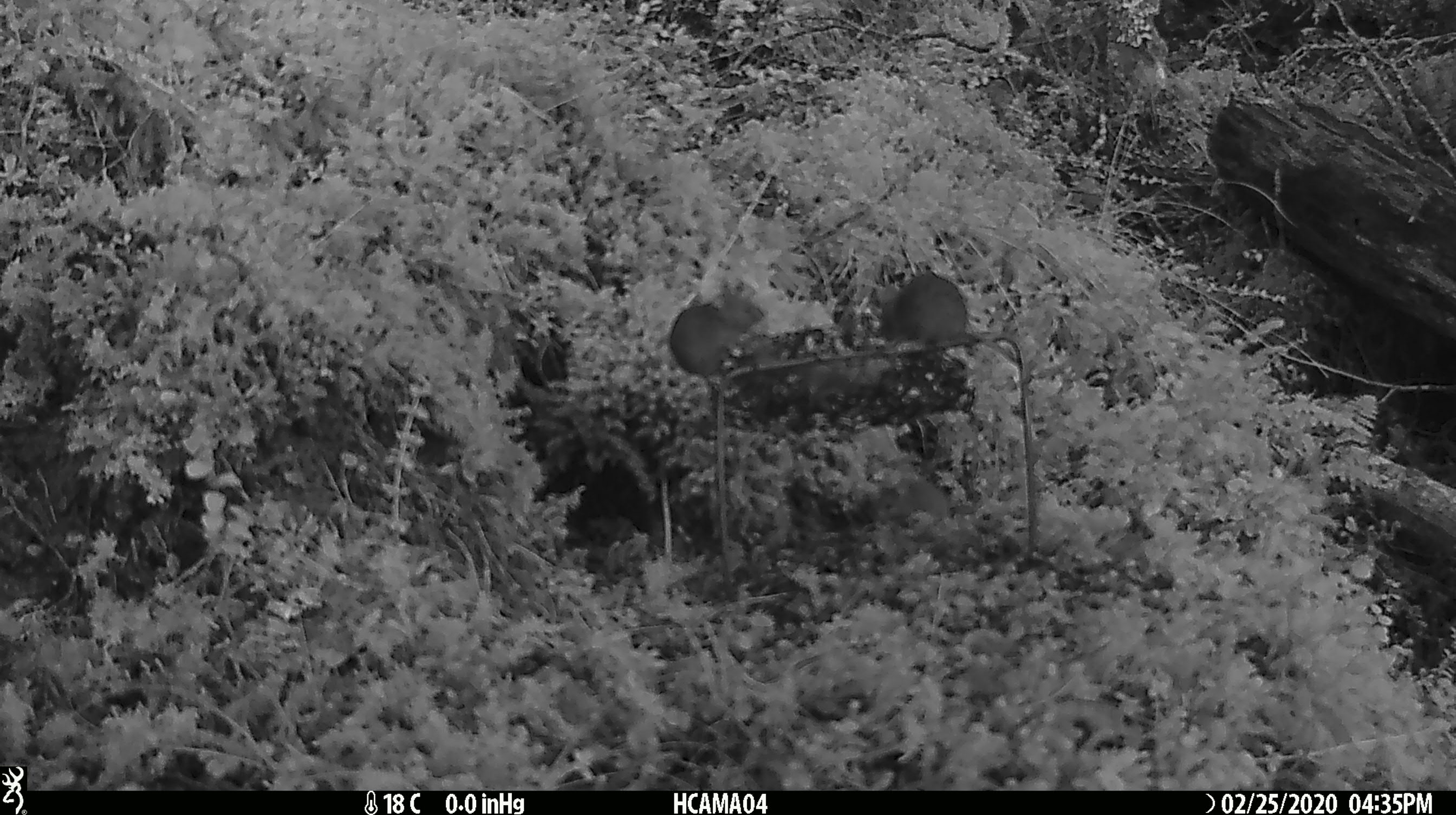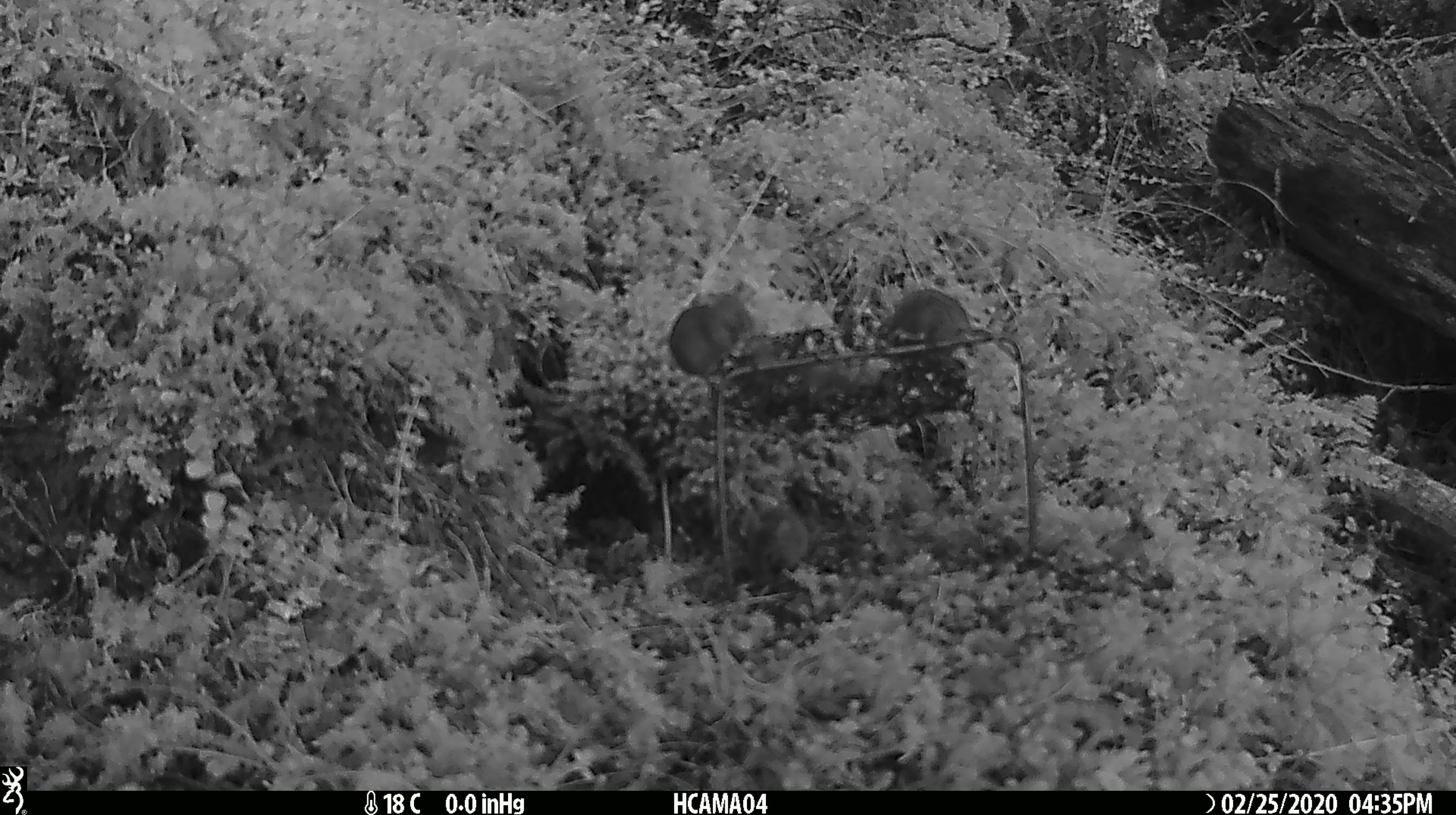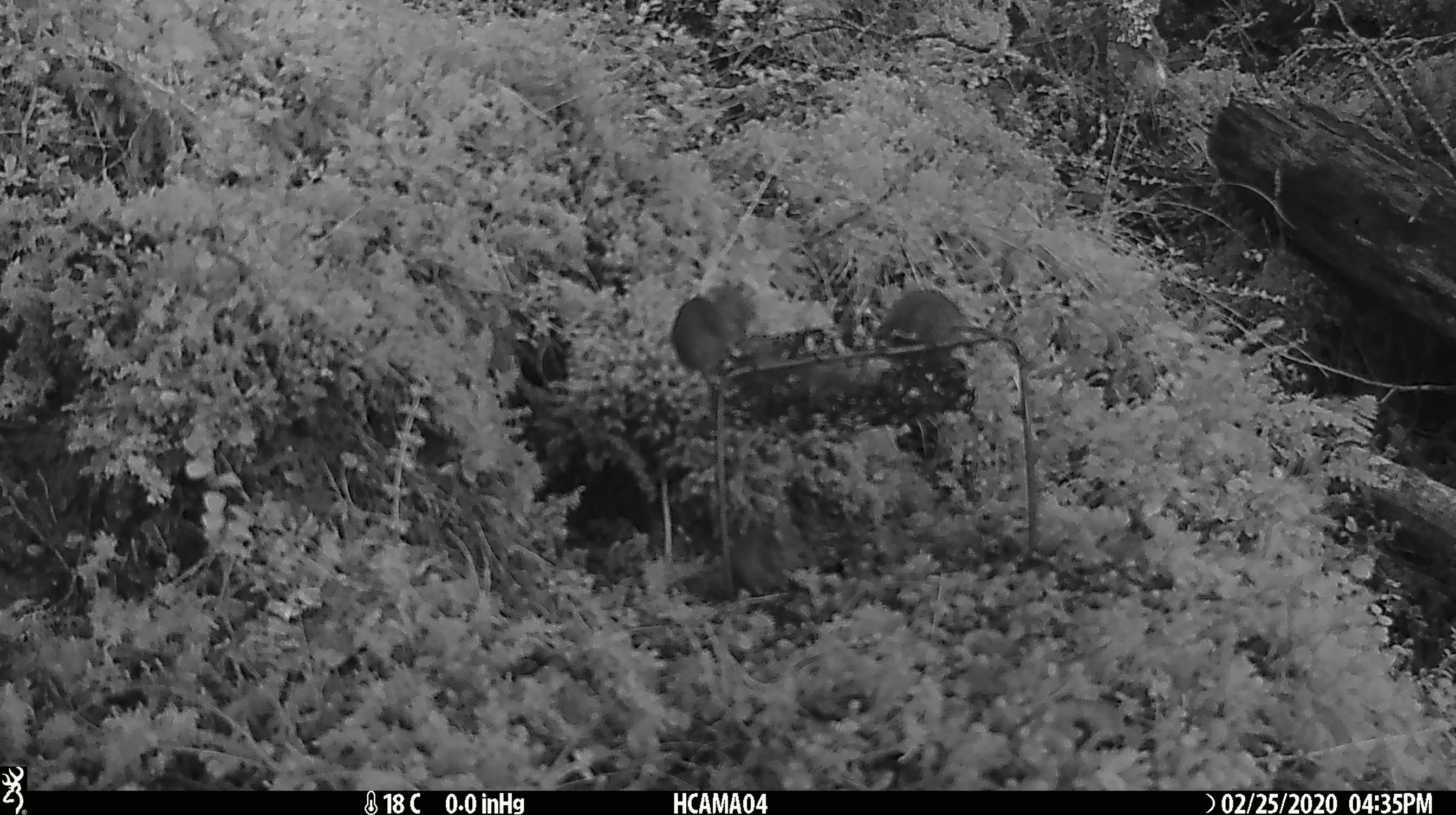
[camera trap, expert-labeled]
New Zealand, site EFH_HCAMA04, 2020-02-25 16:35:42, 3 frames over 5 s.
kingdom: Animalia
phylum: Chordata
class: Mammalia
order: Rodentia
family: Muridae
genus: Mus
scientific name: Mus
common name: mouse